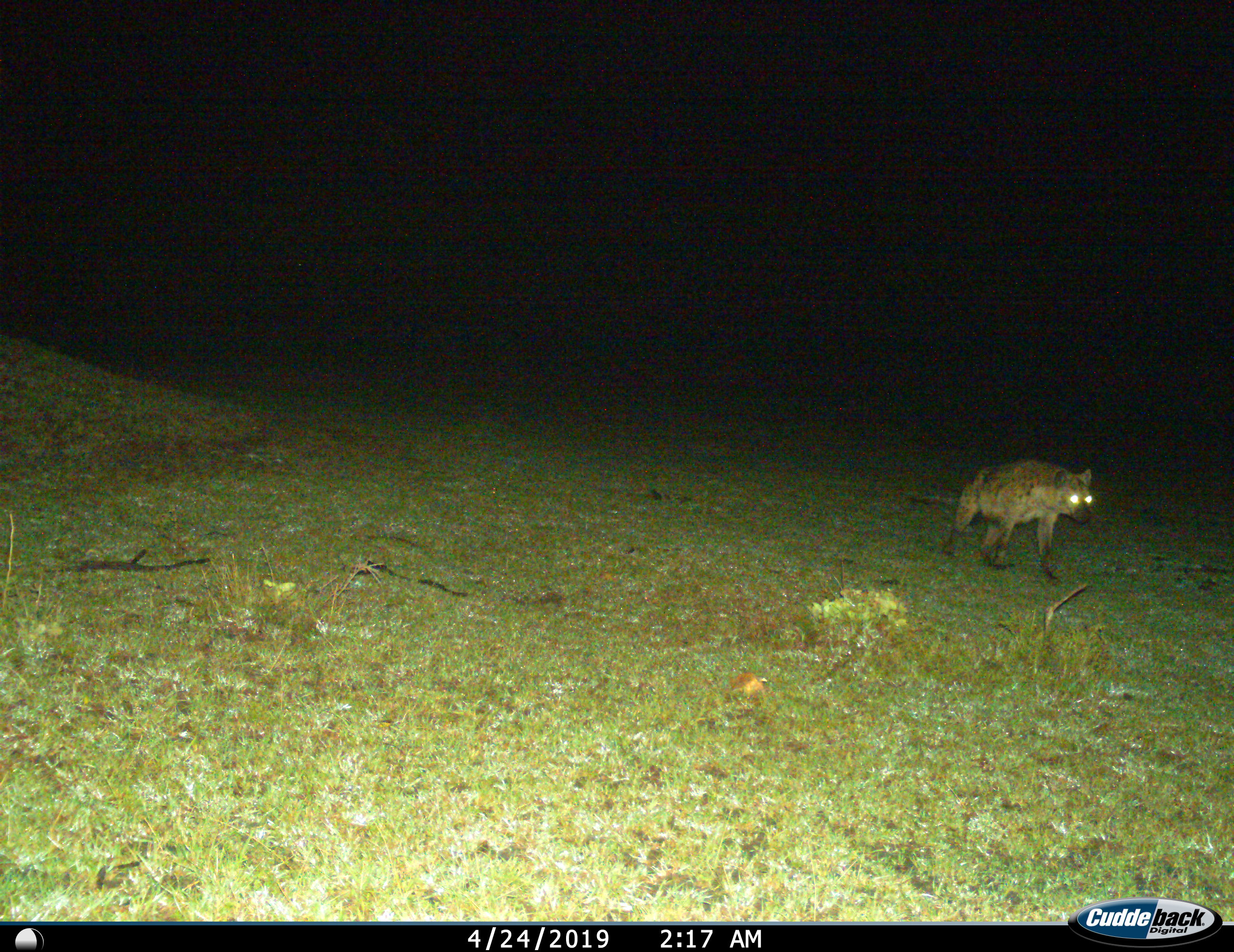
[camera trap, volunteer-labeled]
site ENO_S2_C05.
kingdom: Animalia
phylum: Chordata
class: Mammalia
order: Carnivora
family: Hyaenidae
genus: Crocuta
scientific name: Crocuta crocuta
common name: spotted hyena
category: hyenaspotted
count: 1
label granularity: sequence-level